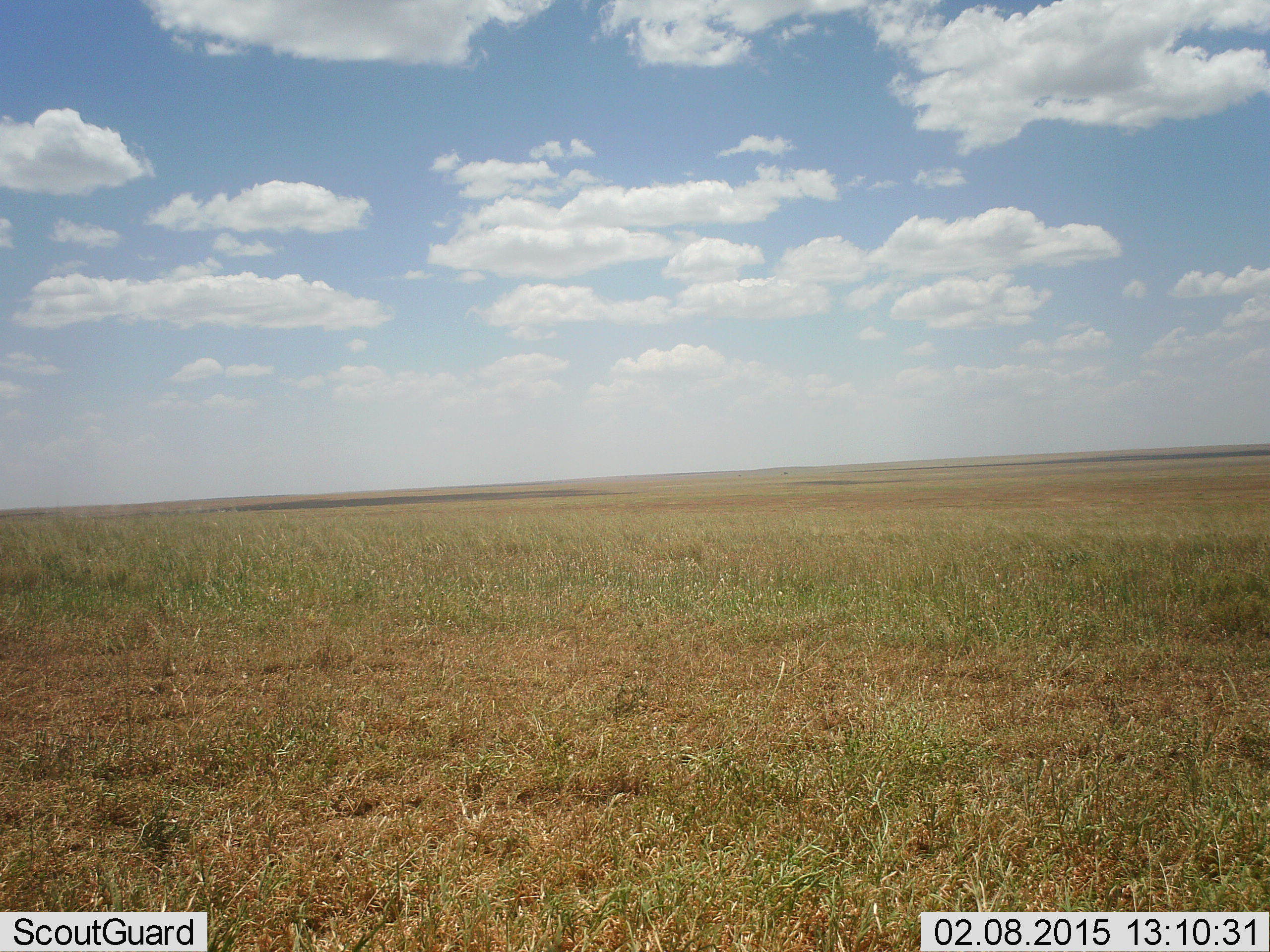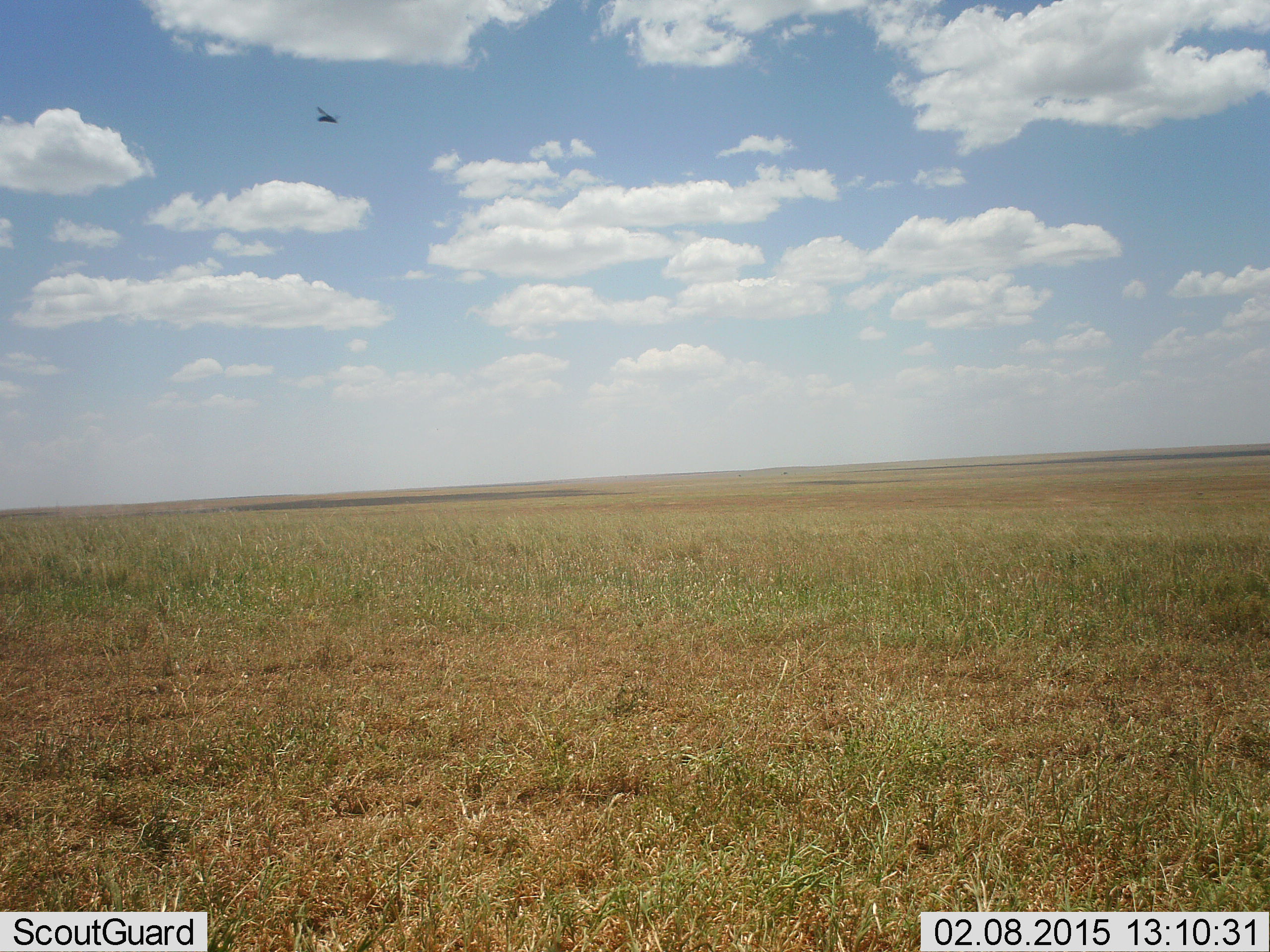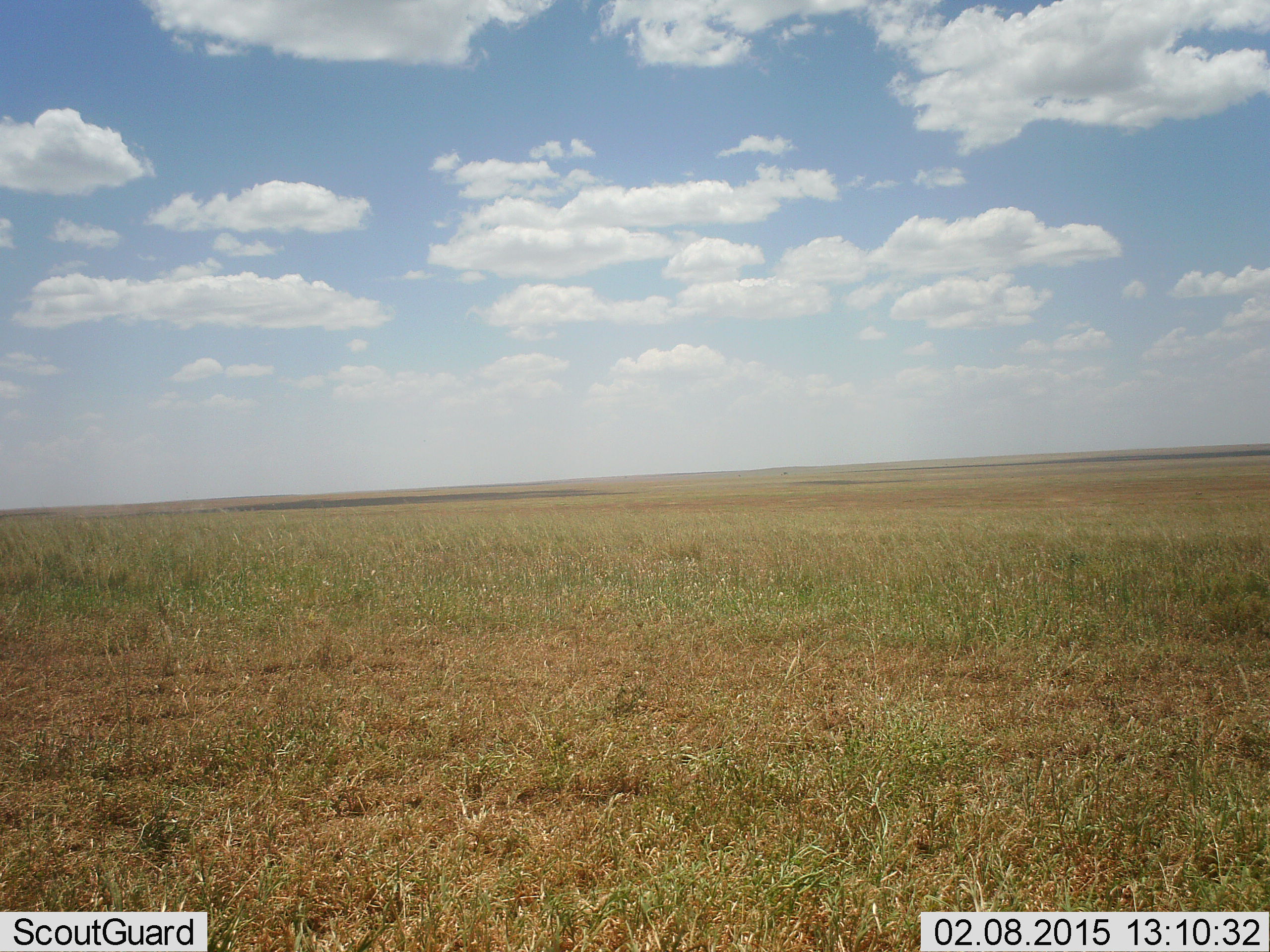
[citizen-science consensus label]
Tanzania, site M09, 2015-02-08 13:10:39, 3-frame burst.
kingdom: Animalia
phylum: Arthropoda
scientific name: Arthropoda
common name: arthropods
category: insectspider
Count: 1.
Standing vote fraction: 0%.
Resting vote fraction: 0%.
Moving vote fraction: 100%.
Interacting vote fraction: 0%.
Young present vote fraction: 0%.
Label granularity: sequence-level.